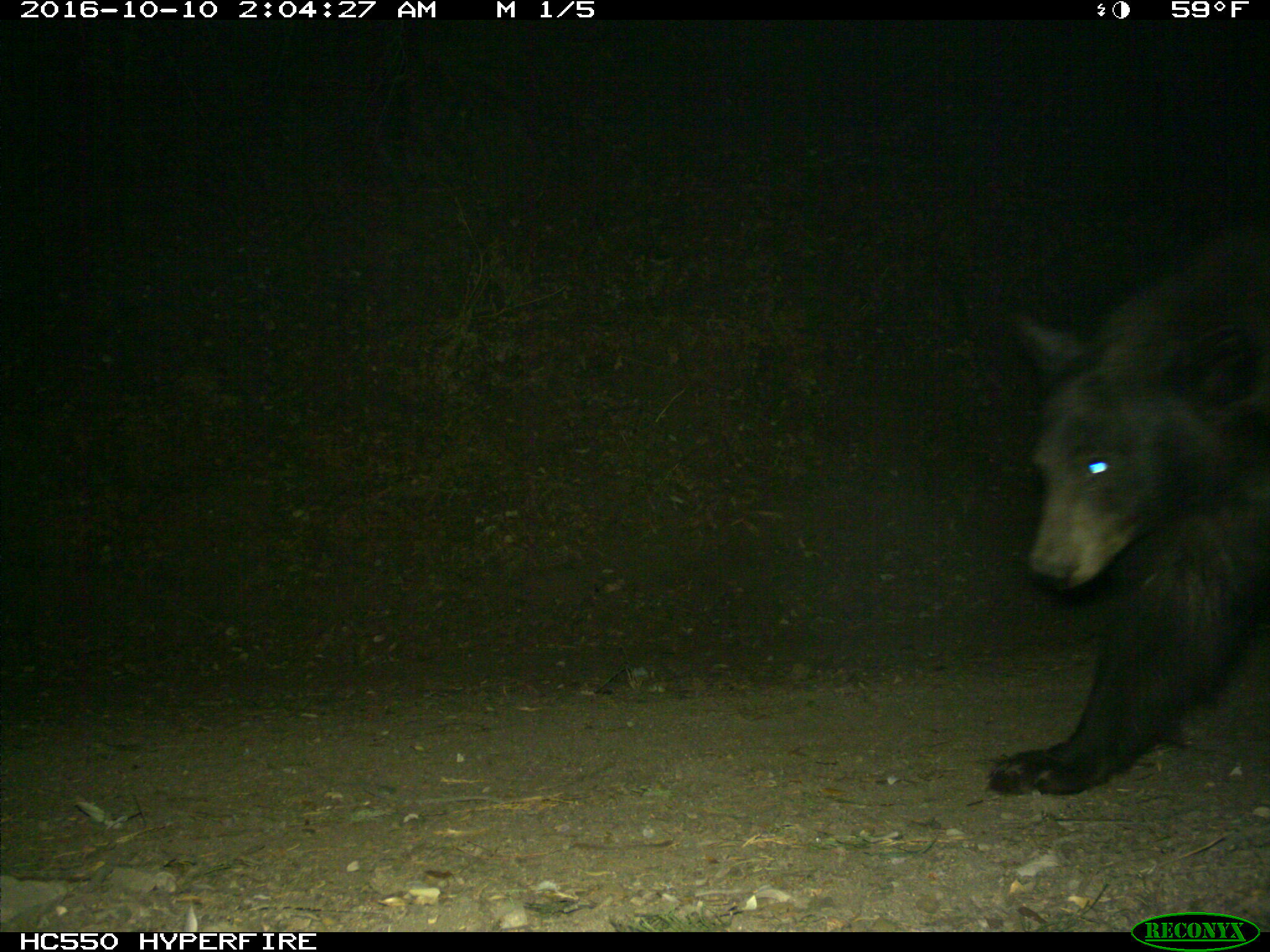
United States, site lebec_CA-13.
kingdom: Animalia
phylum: Chordata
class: Mammalia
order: Carnivora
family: Ursidae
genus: Ursus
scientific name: Ursus americanus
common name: american black bear